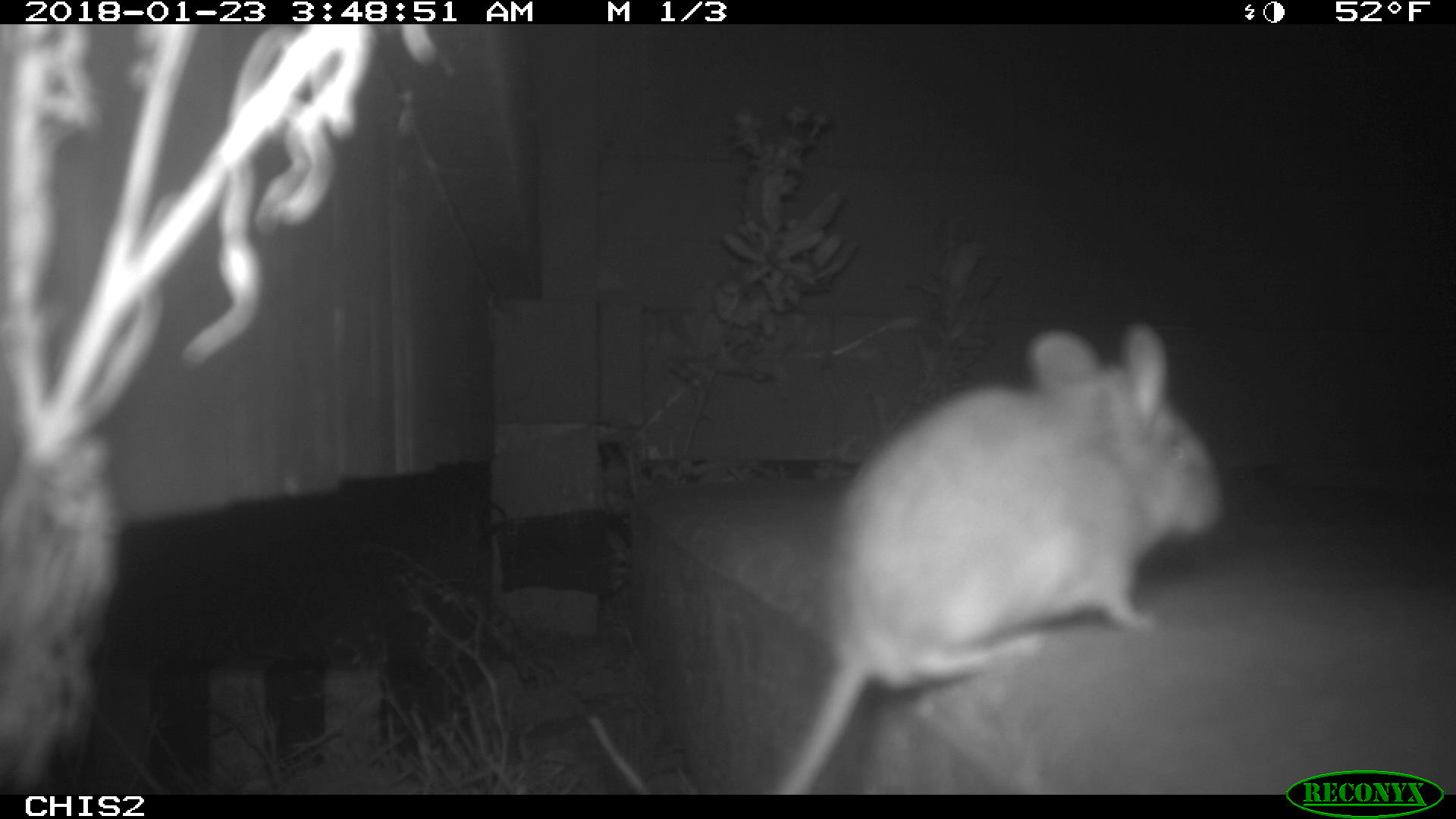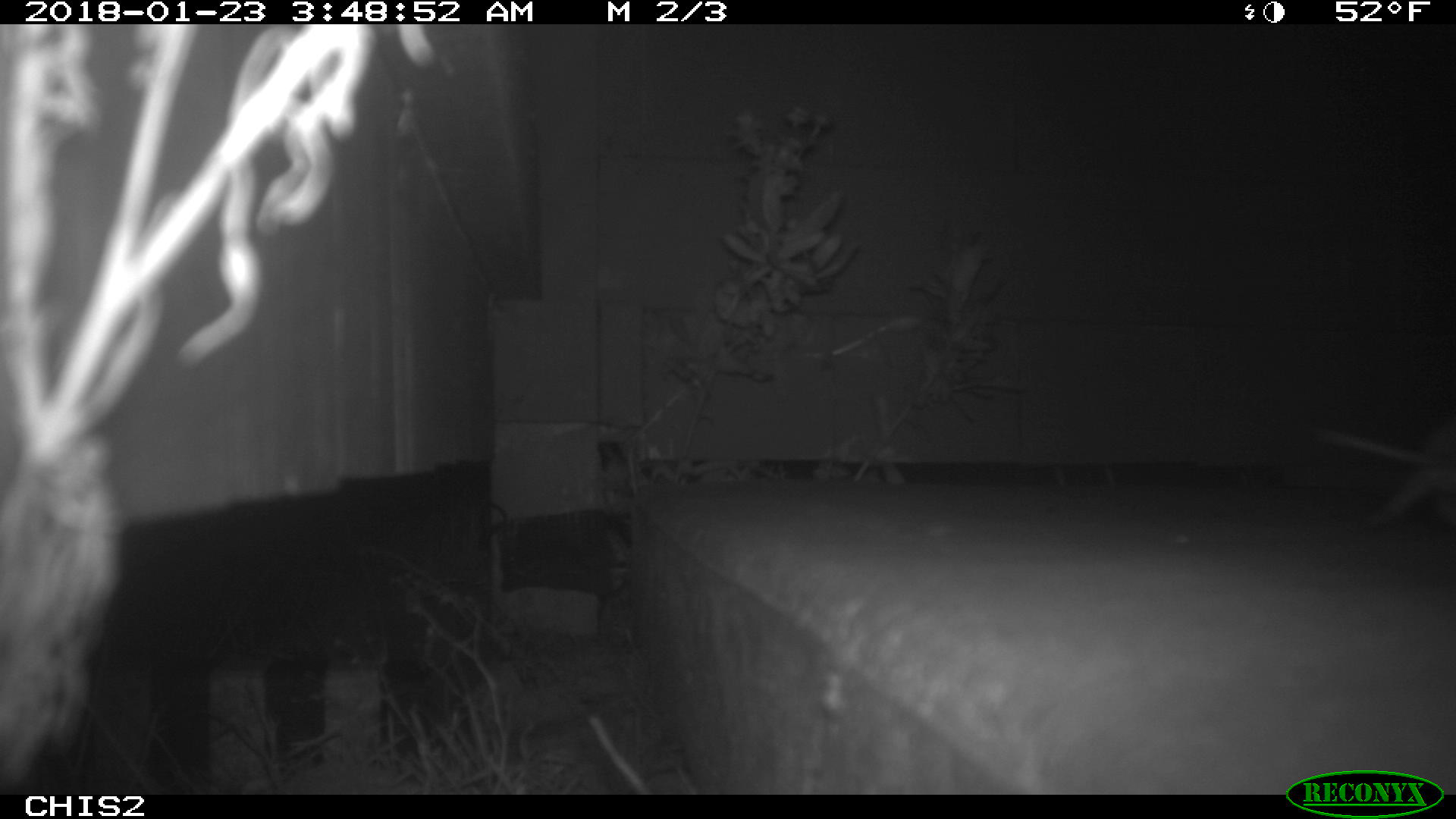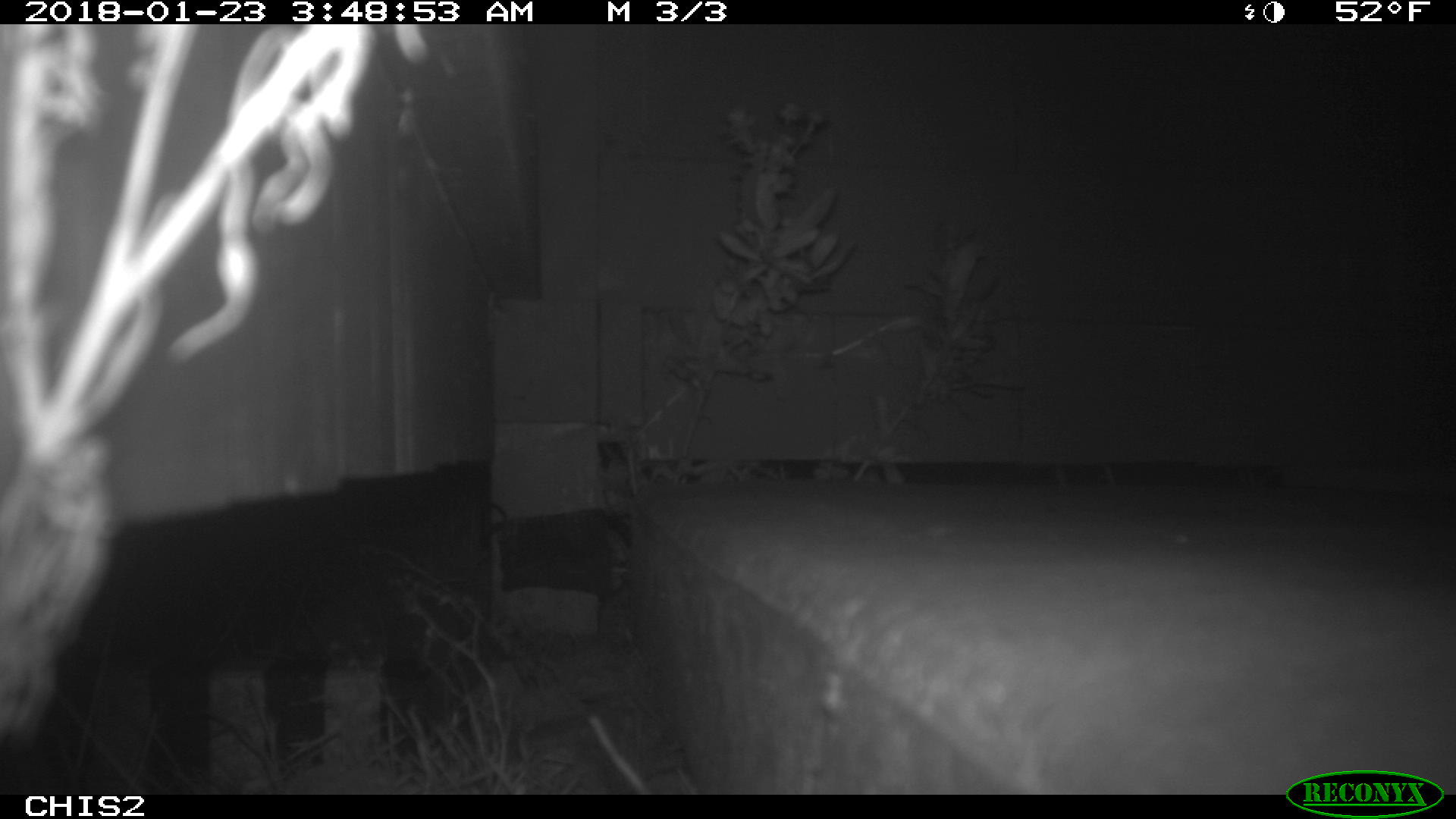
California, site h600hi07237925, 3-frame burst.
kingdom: Animalia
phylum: Chordata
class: Mammalia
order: Rodentia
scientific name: Rodentia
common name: rodent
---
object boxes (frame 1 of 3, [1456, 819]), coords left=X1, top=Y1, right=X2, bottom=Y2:
rodent: left=768, top=324, right=1223, bottom=794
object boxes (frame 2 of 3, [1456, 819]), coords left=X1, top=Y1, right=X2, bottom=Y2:
rodent: left=1308, top=419, right=1455, bottom=526